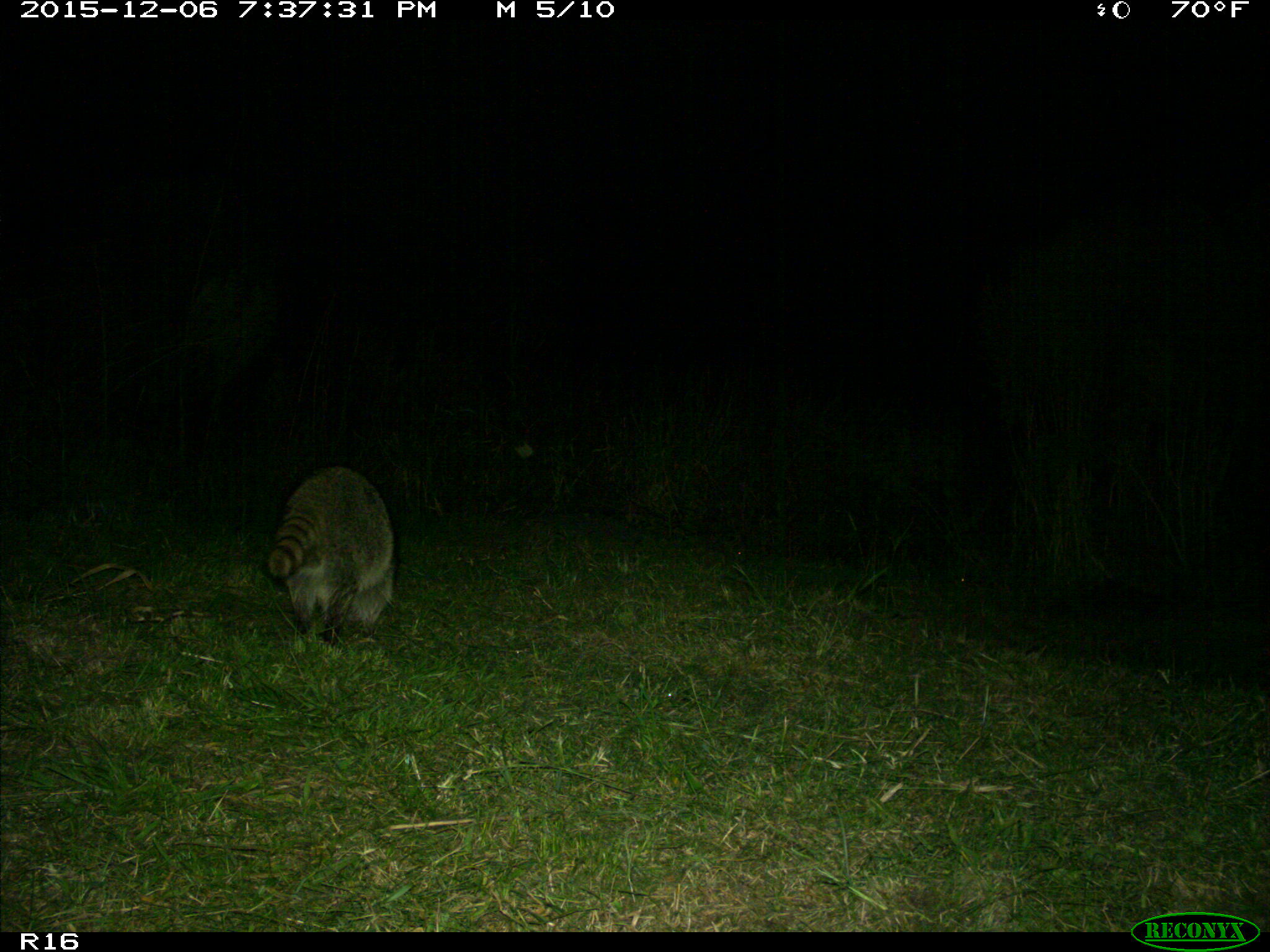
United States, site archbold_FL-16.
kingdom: Animalia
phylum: Chordata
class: Mammalia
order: Carnivora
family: Procyonidae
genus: Procyon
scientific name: Procyon lotor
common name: common raccoon